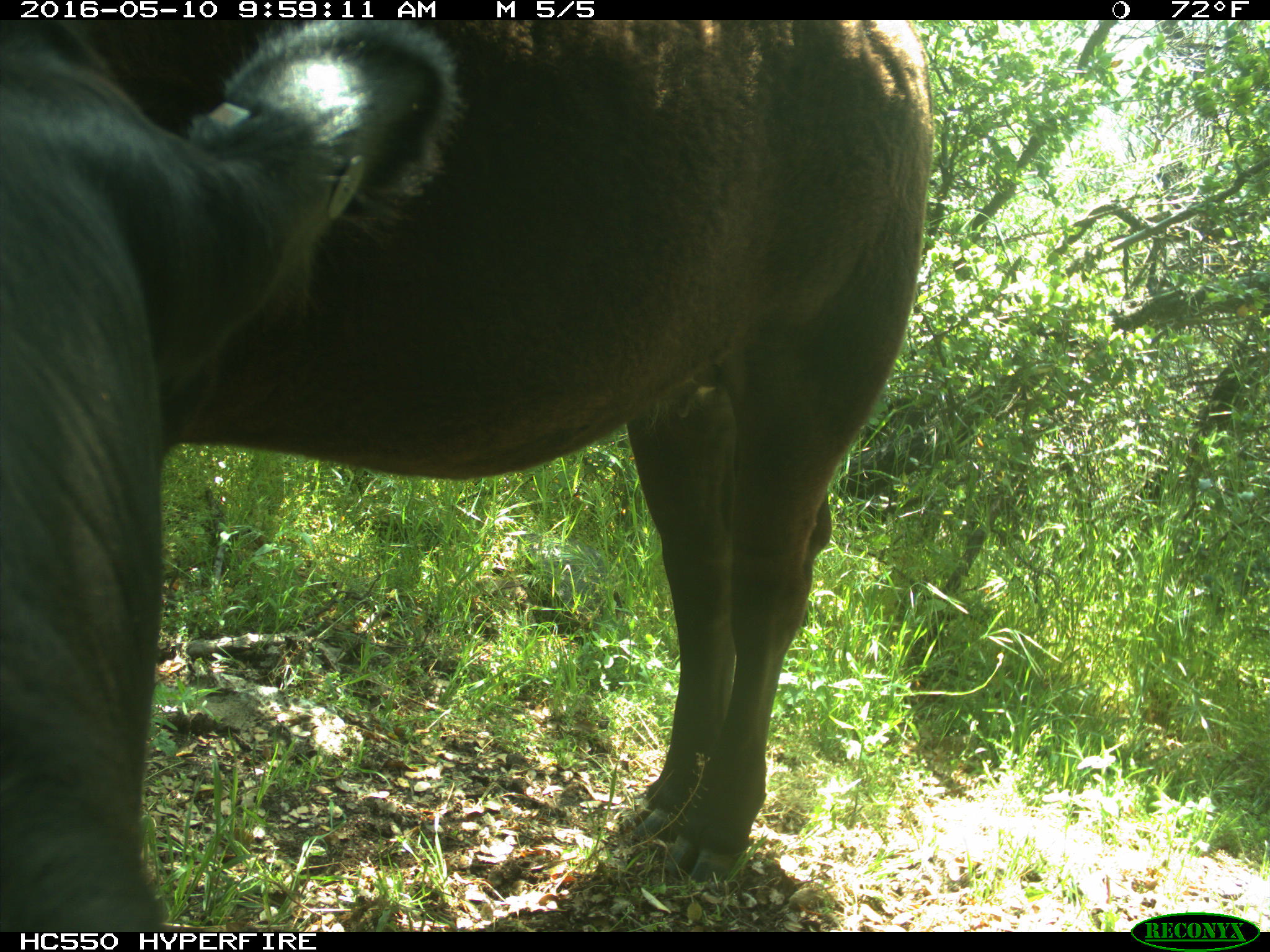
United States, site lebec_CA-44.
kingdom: Animalia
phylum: Chordata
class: Mammalia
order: Artiodactyla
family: Bovidae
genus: Bos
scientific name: Bos taurus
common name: domestic cow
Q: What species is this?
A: Bos taurus (domestic cow).